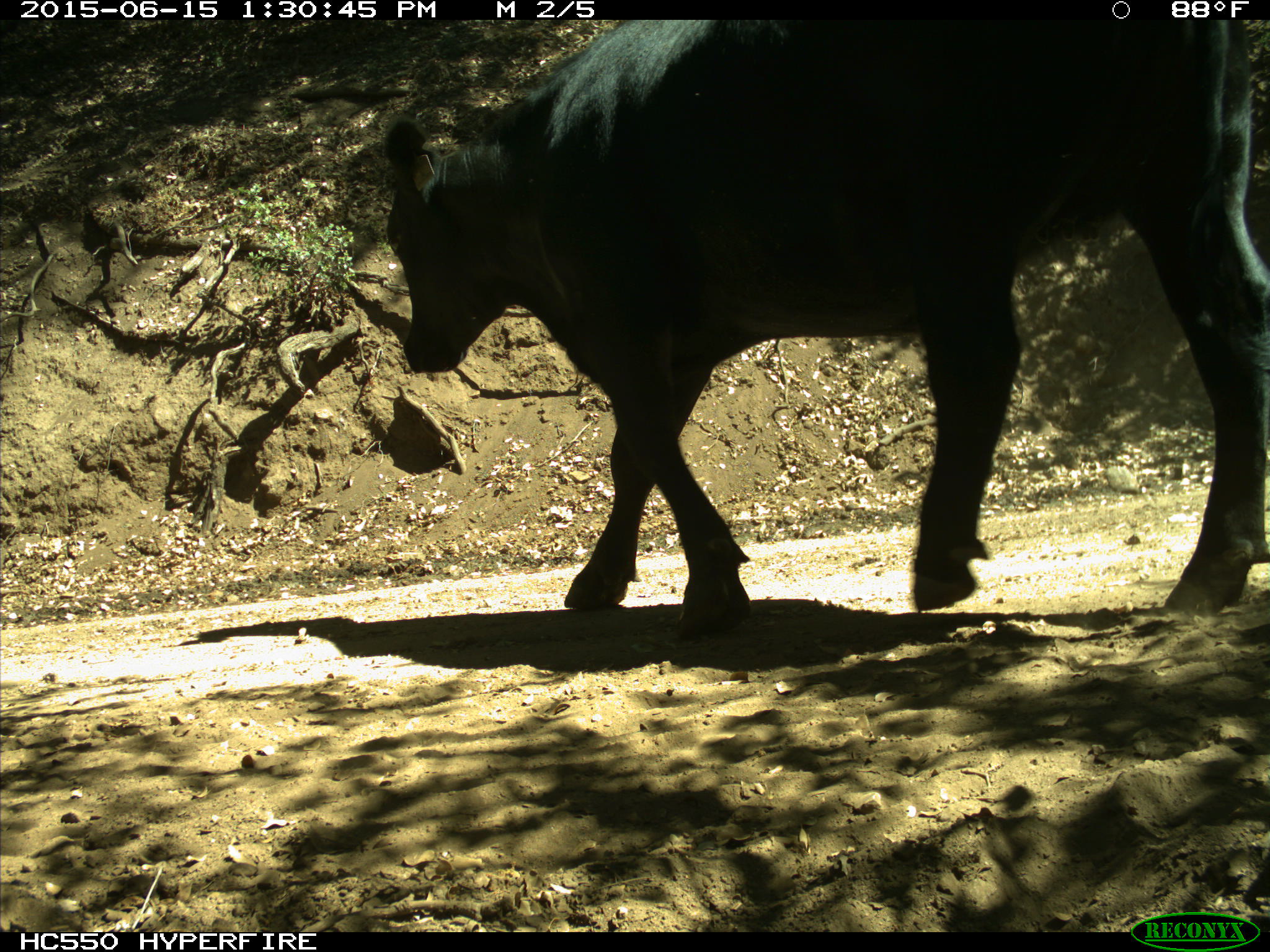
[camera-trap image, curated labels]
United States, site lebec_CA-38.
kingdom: Animalia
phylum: Chordata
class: Mammalia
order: Artiodactyla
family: Bovidae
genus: Bos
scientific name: Bos taurus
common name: domestic cow